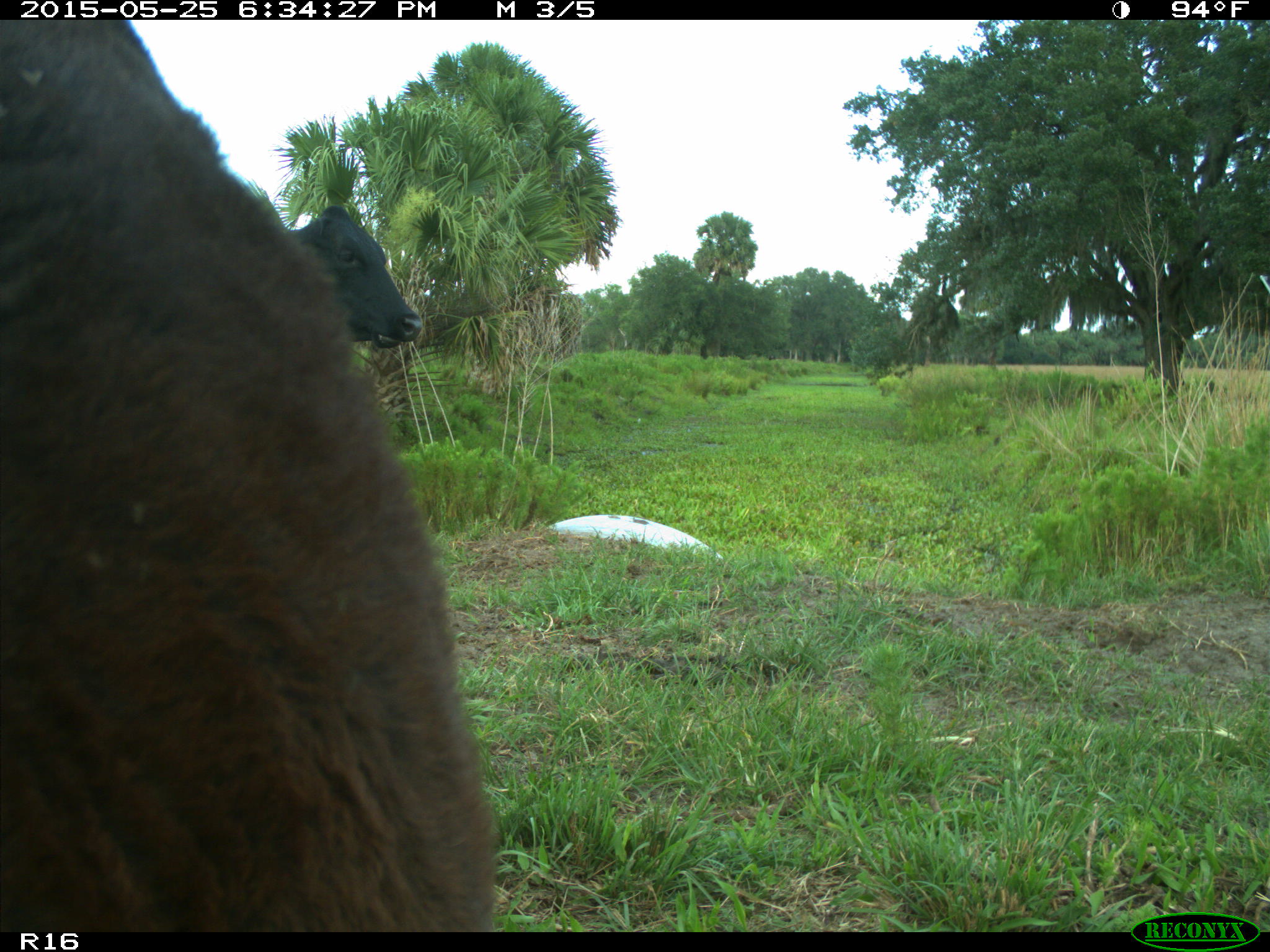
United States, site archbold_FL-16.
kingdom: Animalia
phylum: Chordata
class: Mammalia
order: Artiodactyla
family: Bovidae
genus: Bos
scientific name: Bos taurus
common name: domestic cow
Bos taurus (domestic cow).